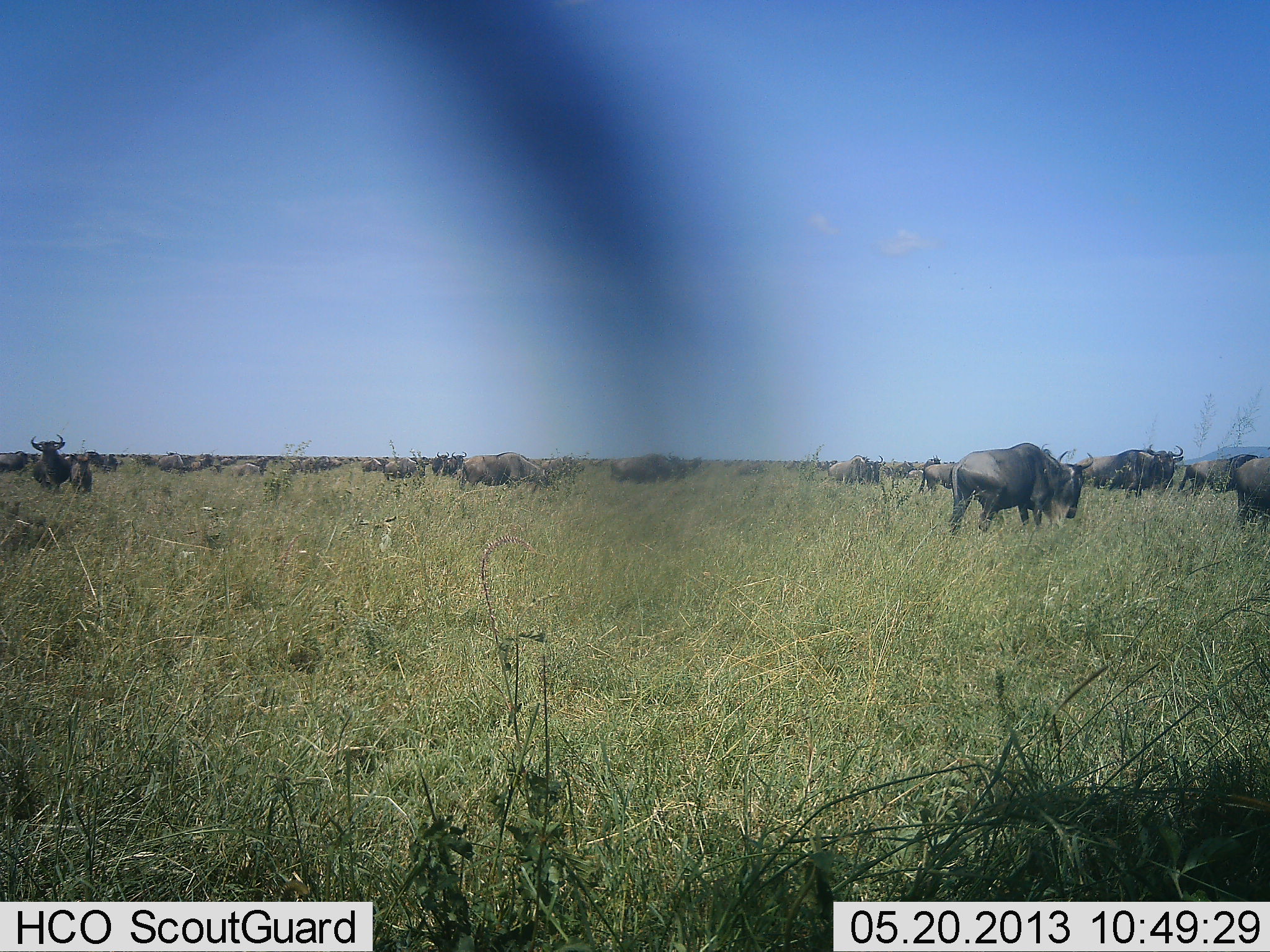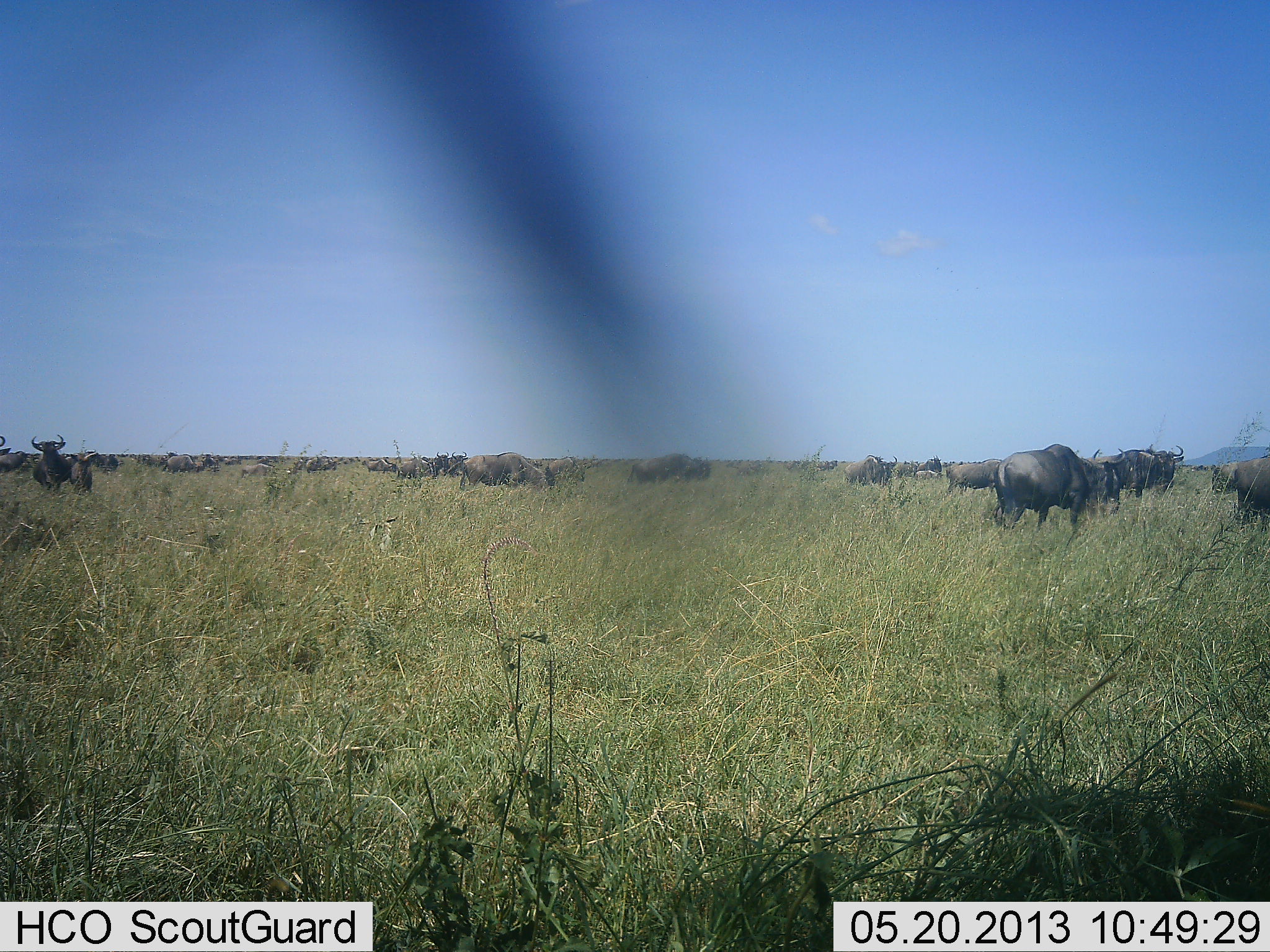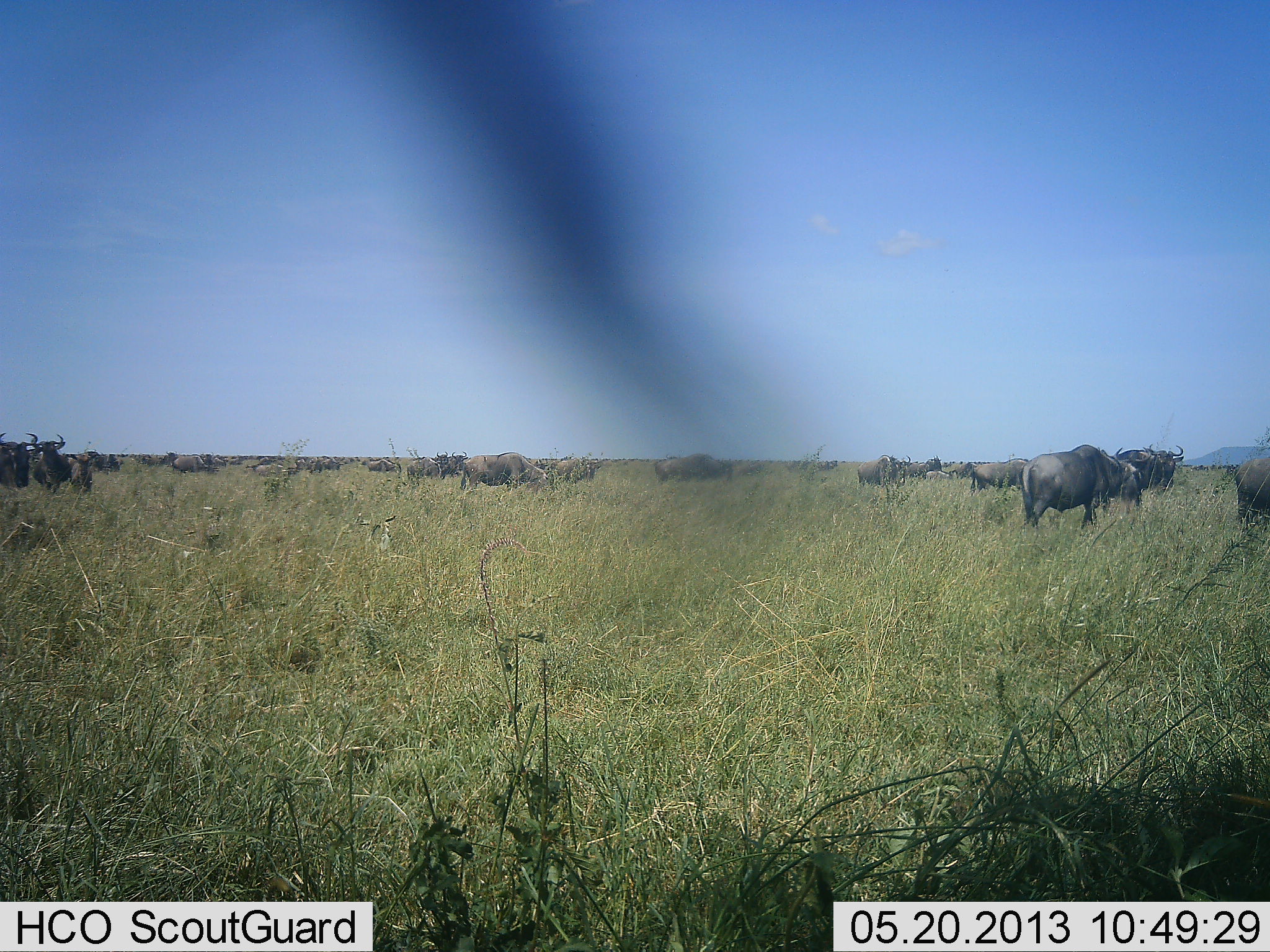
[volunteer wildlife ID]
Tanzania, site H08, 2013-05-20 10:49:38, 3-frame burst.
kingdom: Animalia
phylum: Chordata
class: Mammalia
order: Artiodactyla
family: Bovidae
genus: Connochaetes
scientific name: Connochaetes taurinus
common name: blue wildebeest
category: wildebeest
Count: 11-50.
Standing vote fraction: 55%.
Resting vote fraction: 0%.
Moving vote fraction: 90%.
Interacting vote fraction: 0%.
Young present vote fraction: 20%.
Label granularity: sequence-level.